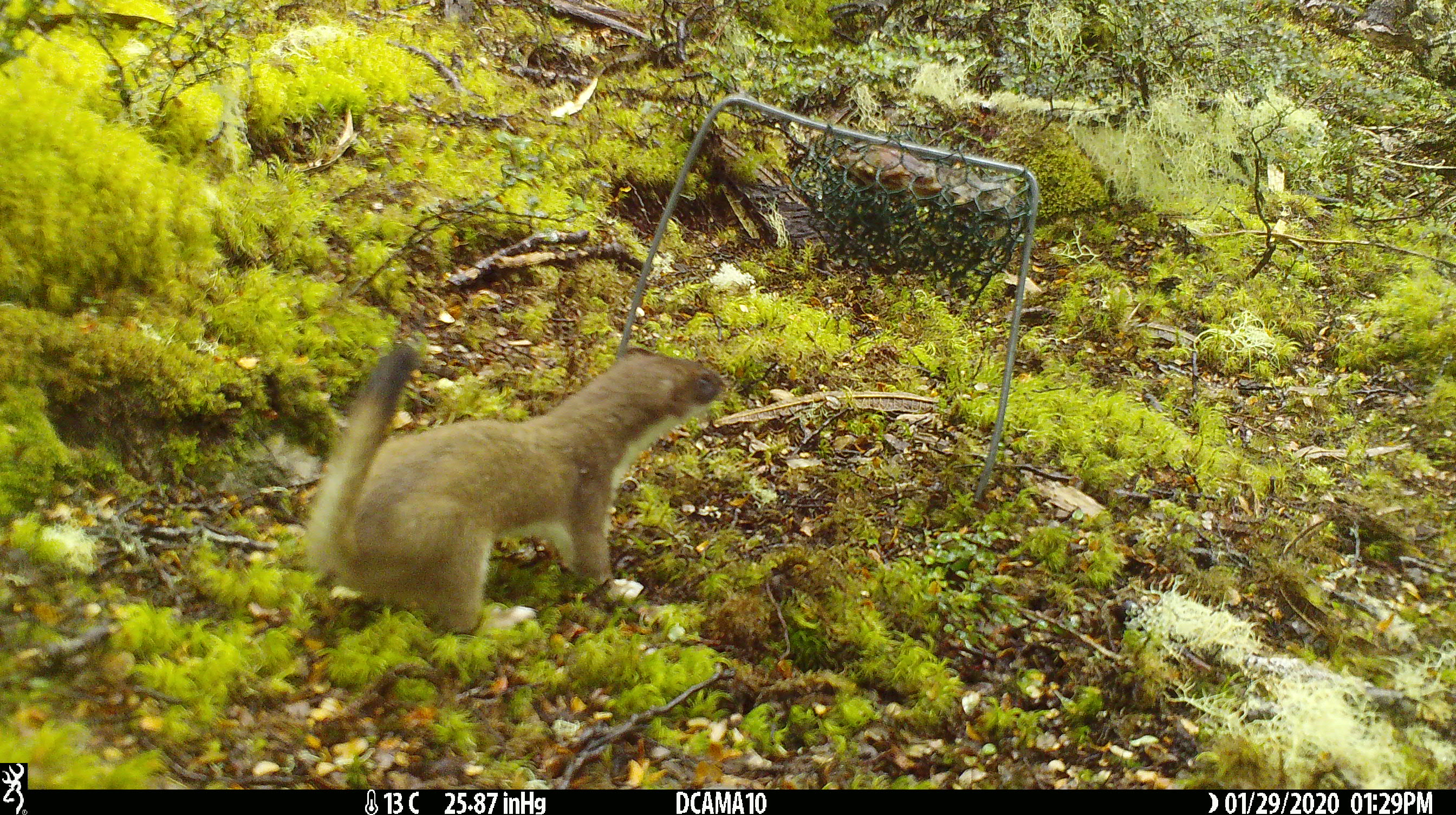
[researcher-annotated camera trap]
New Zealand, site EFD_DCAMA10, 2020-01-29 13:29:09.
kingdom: Animalia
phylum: Chordata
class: Mammalia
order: Carnivora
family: Mustelidae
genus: Mustela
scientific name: Mustela erminea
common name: stoat